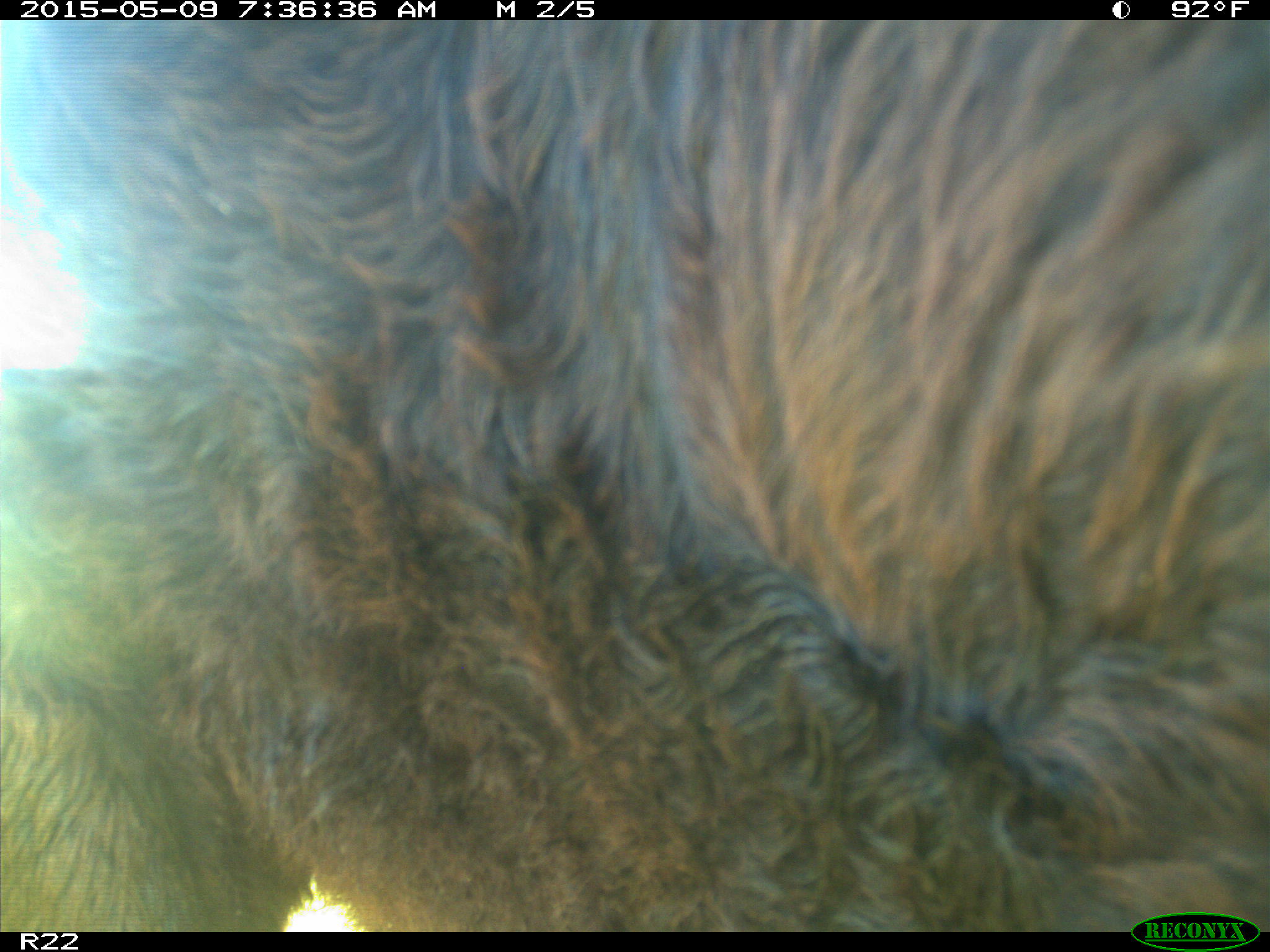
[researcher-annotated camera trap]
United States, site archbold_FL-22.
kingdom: Animalia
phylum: Chordata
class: Mammalia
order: Artiodactyla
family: Bovidae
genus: Bos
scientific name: Bos taurus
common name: domestic cow